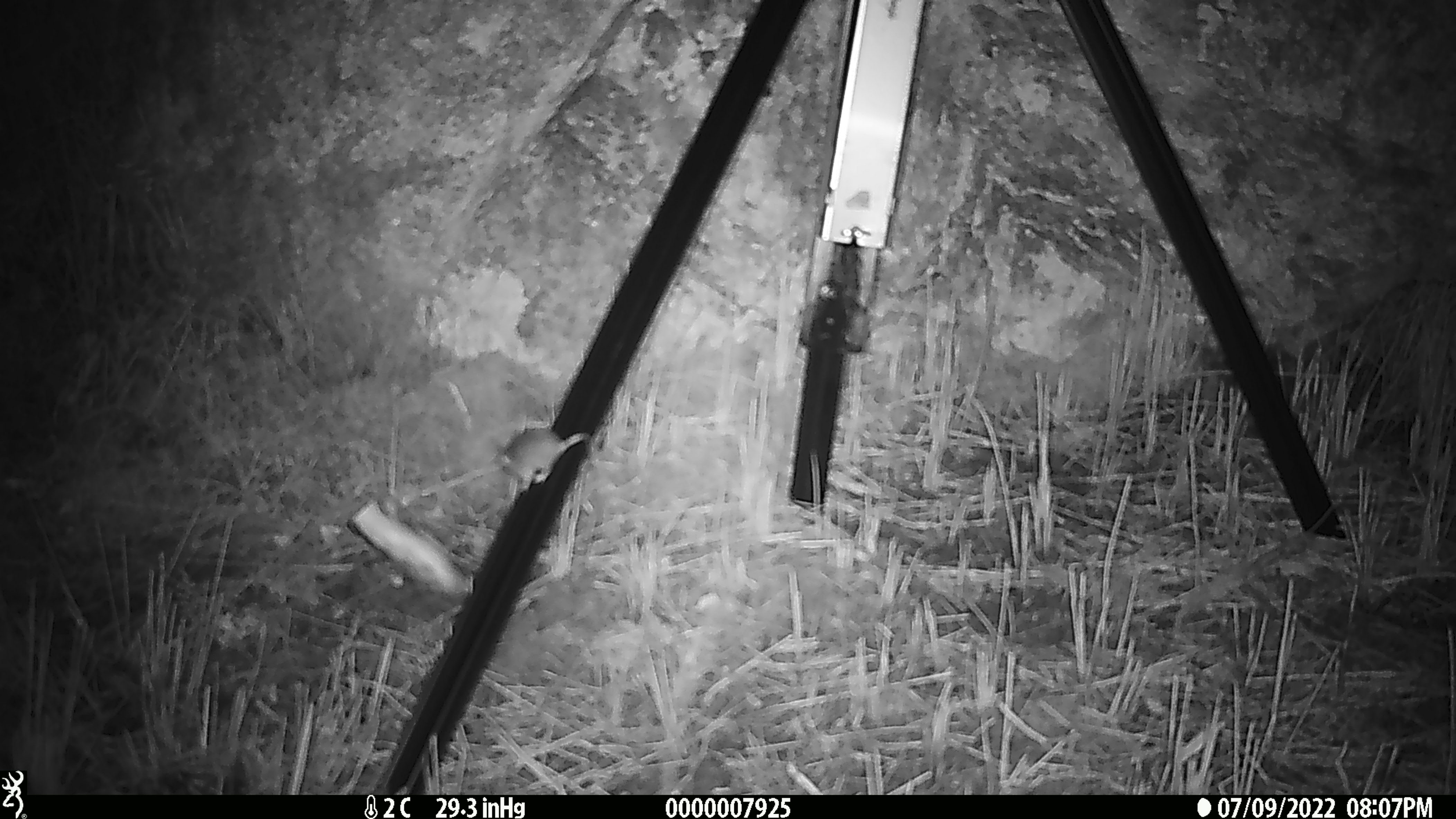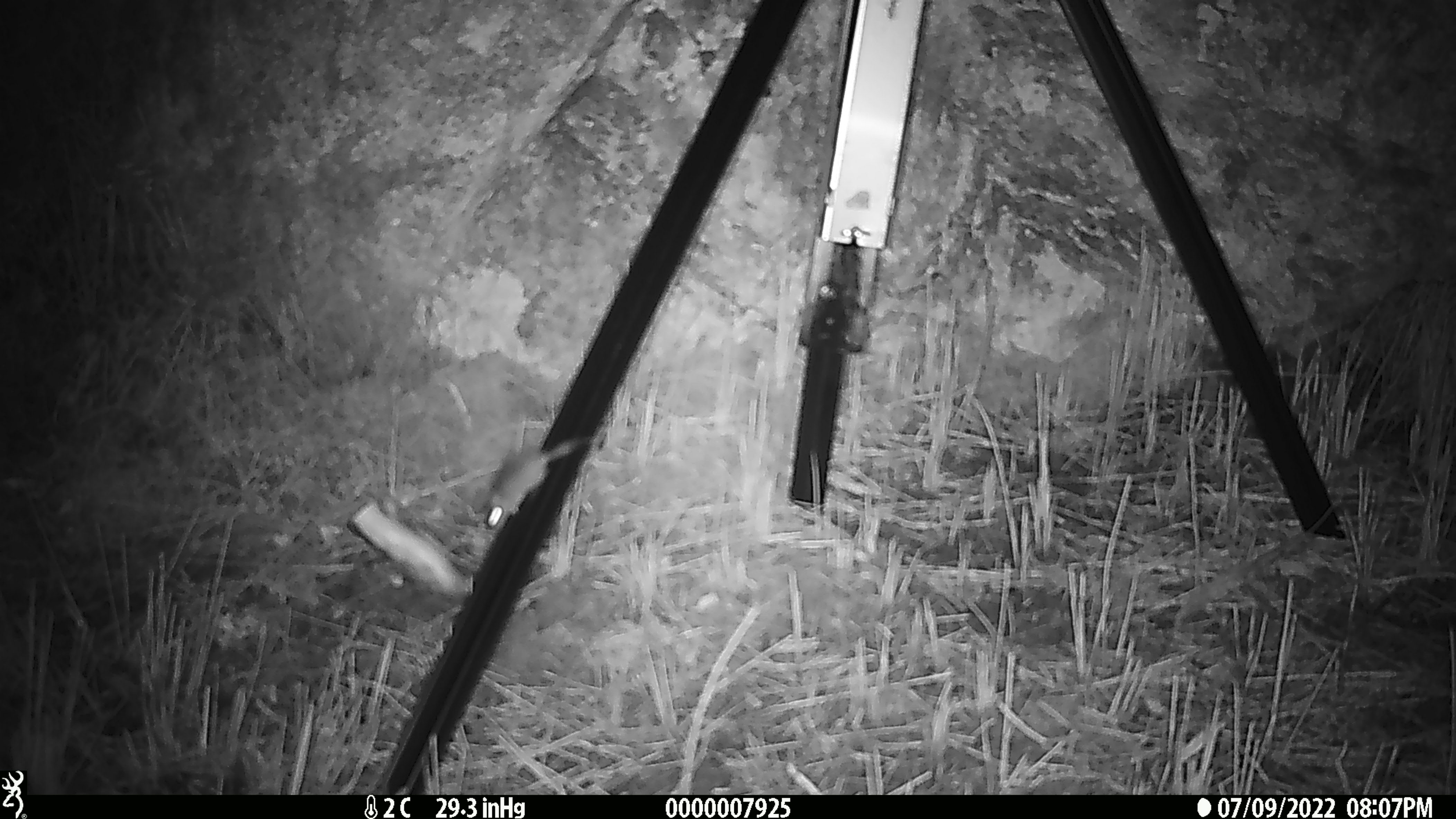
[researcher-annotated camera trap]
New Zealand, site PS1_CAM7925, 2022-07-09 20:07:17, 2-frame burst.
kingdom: Animalia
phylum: Chordata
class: Mammalia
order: Rodentia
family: Muridae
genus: Mus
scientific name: Mus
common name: mouse